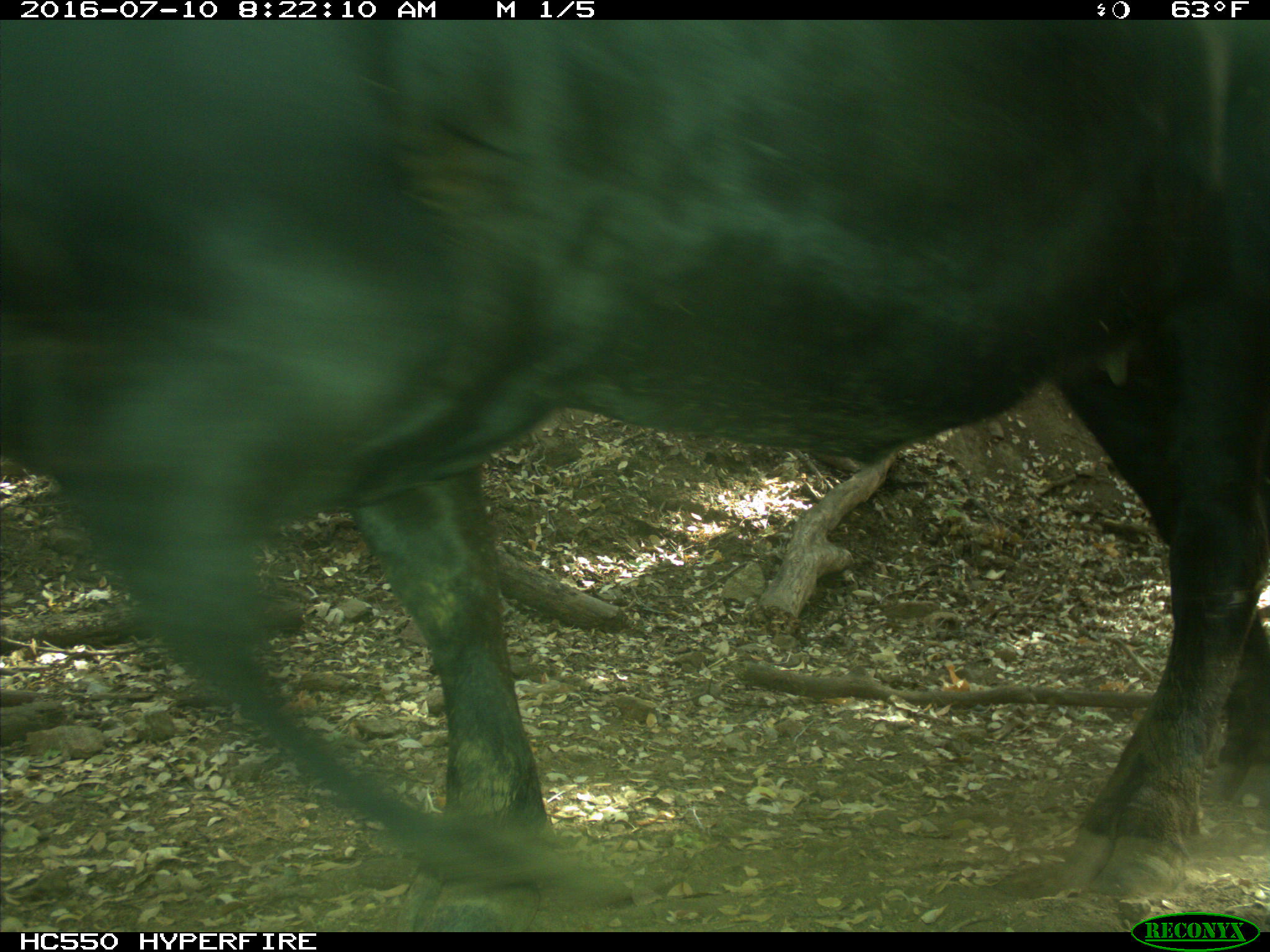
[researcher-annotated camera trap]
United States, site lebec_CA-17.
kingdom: Animalia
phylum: Chordata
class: Mammalia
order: Artiodactyla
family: Bovidae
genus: Bos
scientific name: Bos taurus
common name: domestic cow